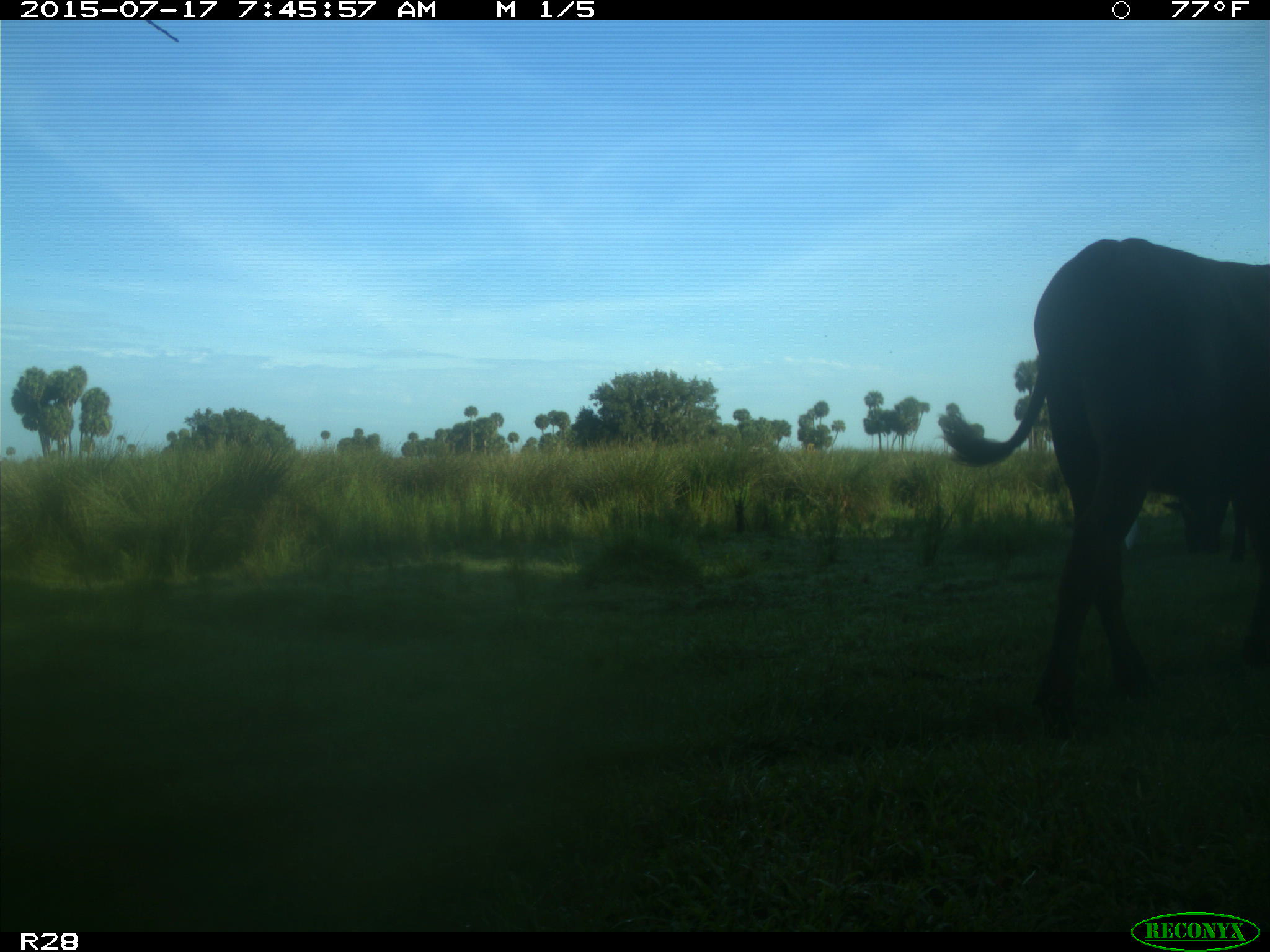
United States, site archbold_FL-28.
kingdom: Animalia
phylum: Chordata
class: Mammalia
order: Artiodactyla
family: Bovidae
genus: Bos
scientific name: Bos taurus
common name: domestic cow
Bos taurus (domestic cow).